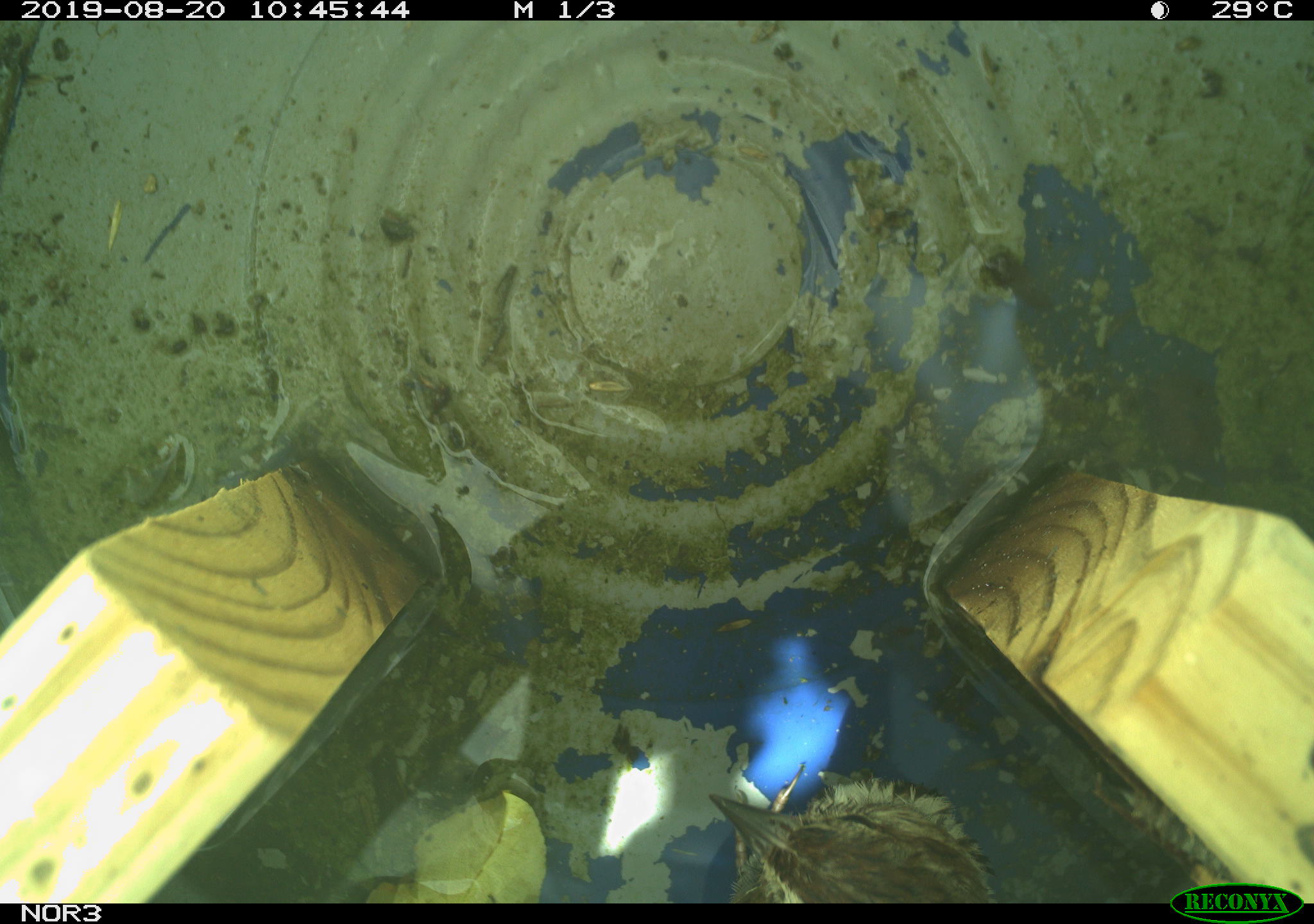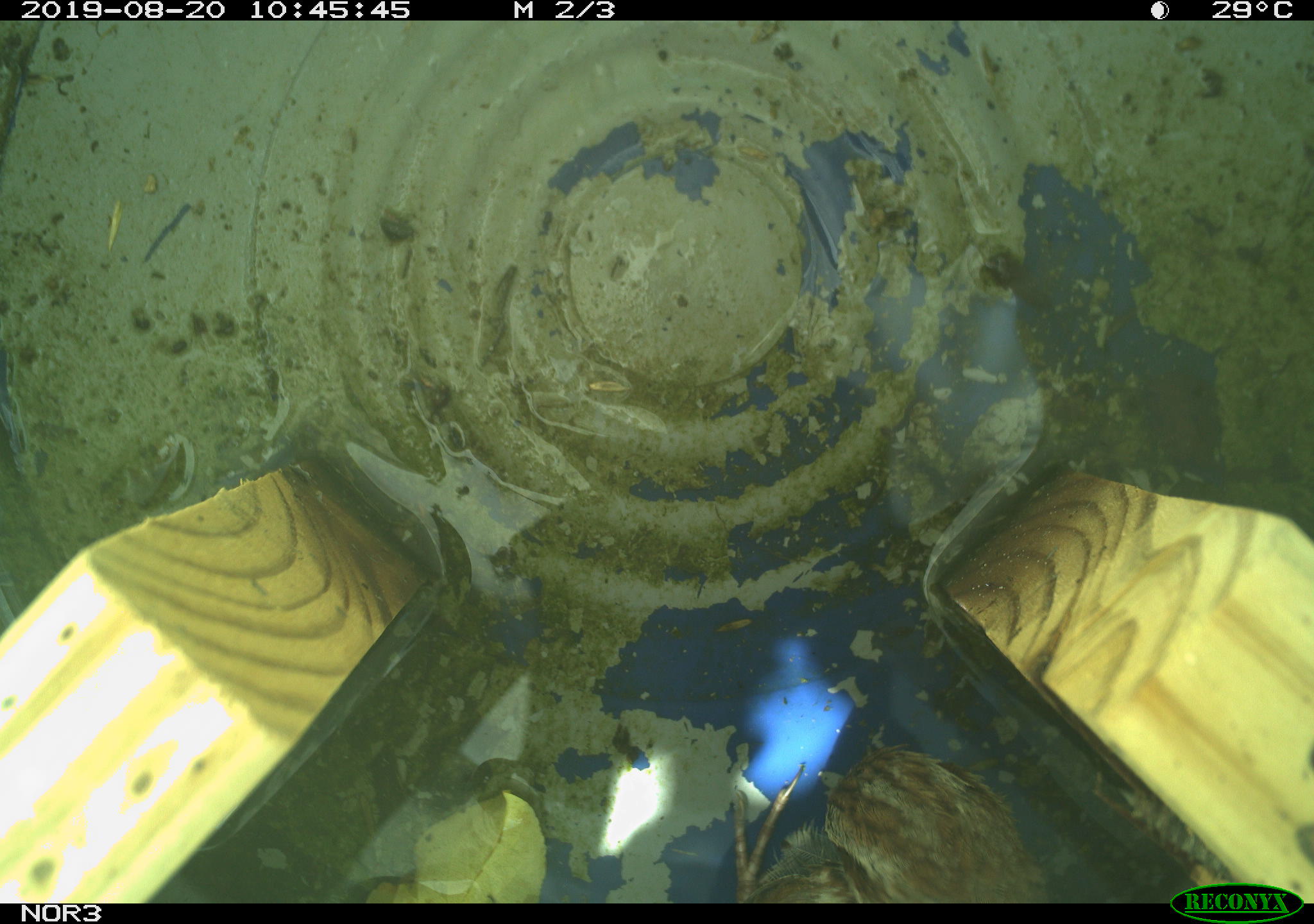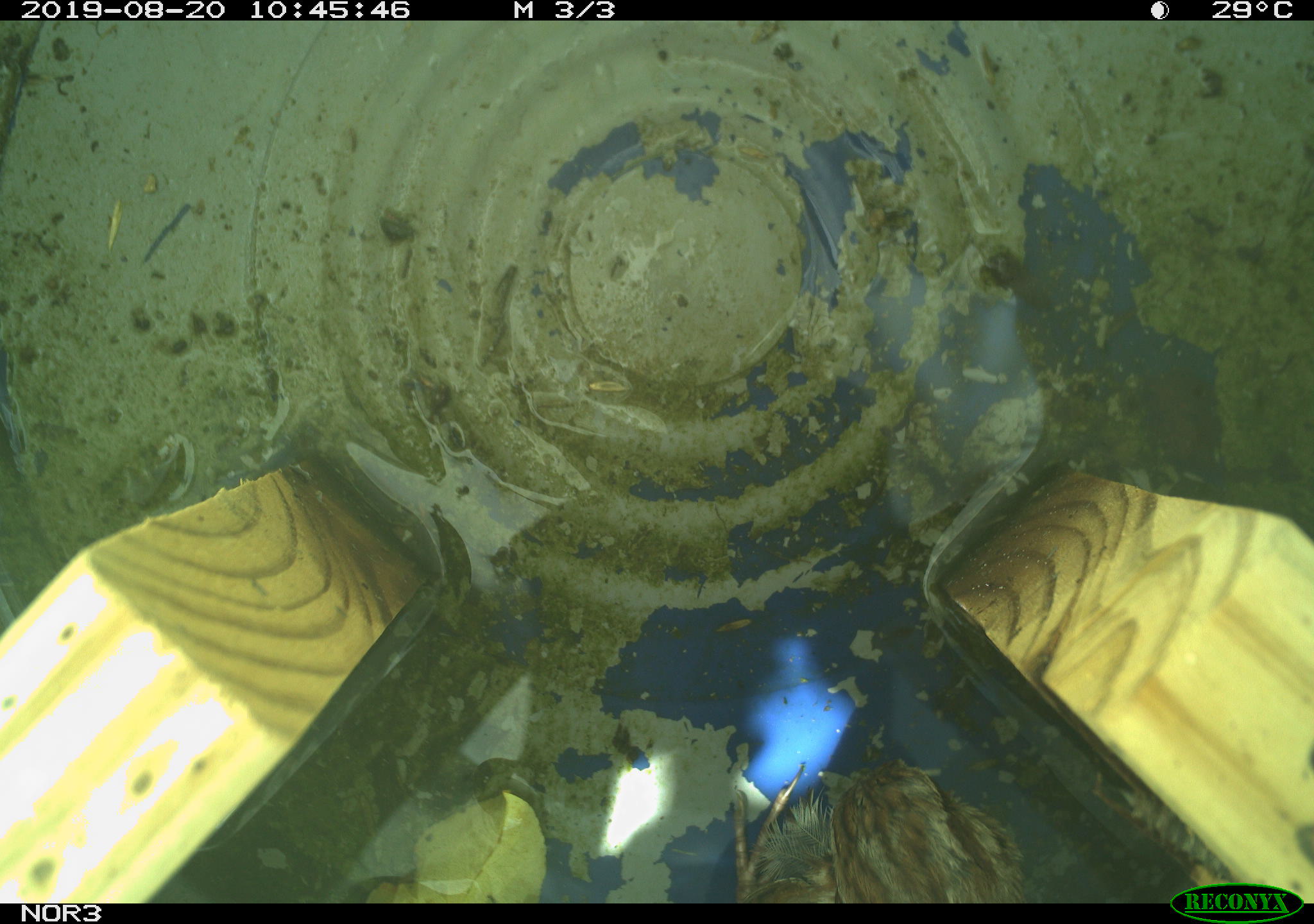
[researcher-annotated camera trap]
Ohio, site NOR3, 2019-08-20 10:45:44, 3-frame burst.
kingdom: Animalia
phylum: Chordata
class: Aves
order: Passeriformes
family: Passerellidae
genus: Melospiza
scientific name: Melospiza melodia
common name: song sparrow